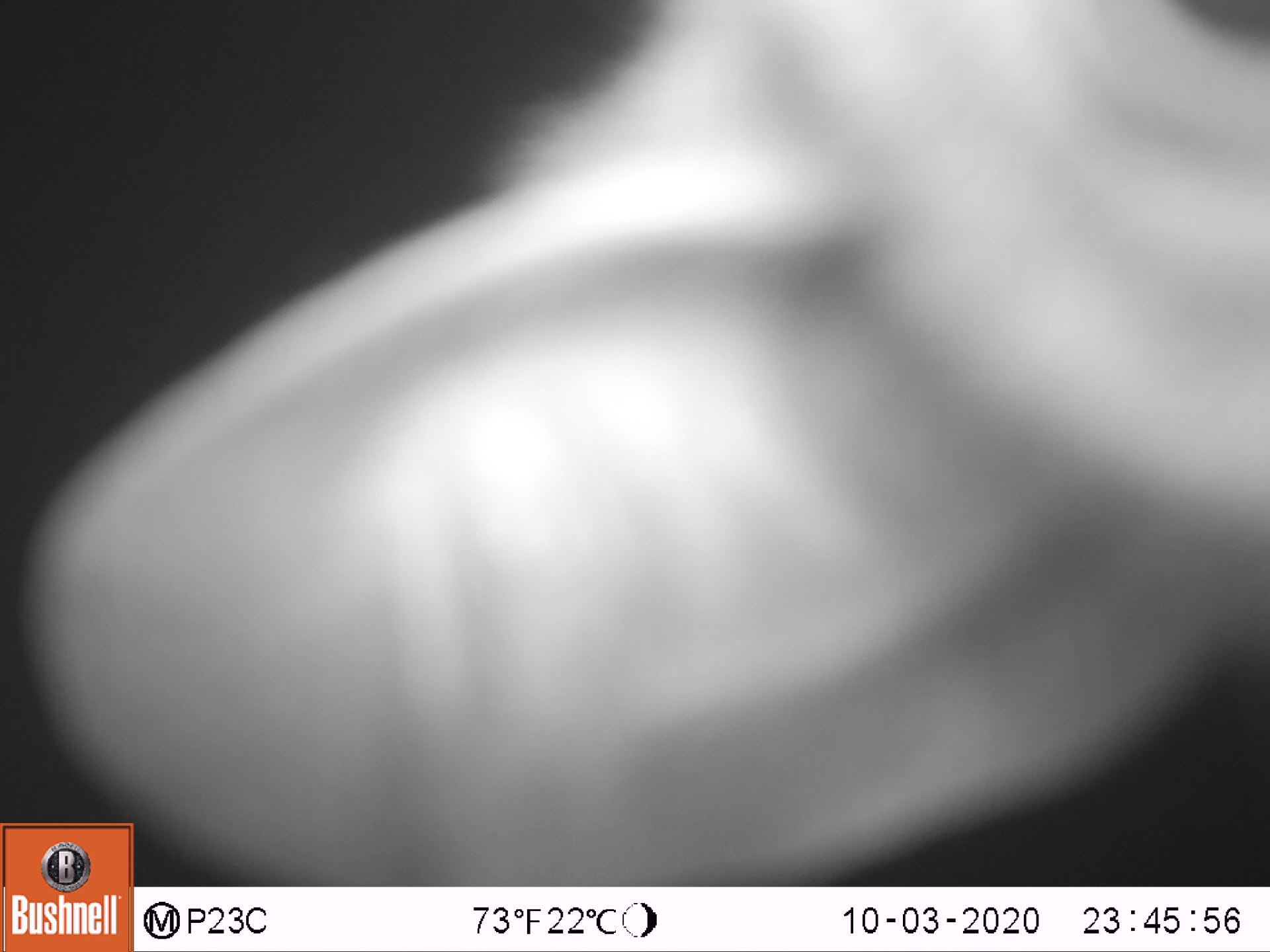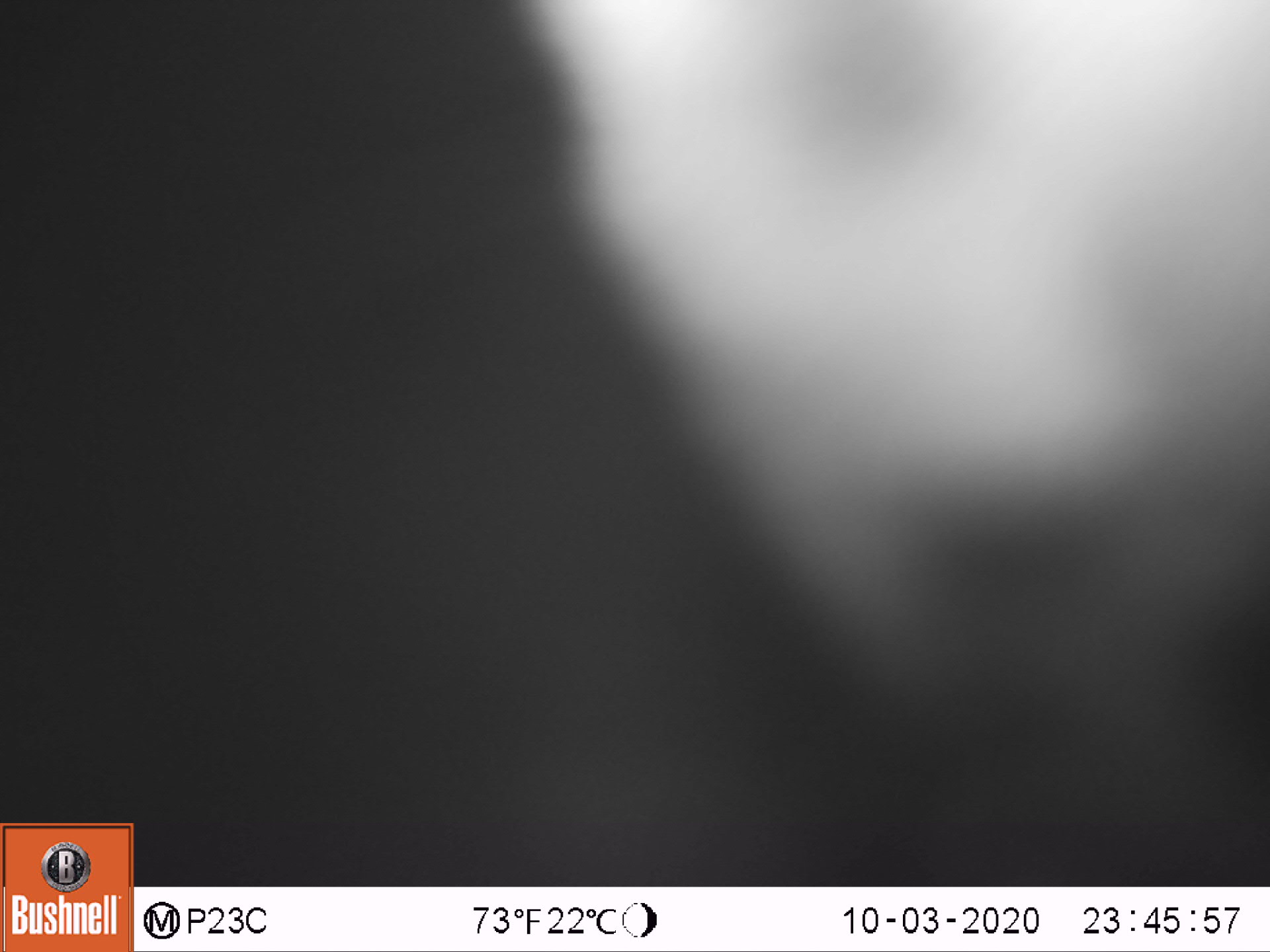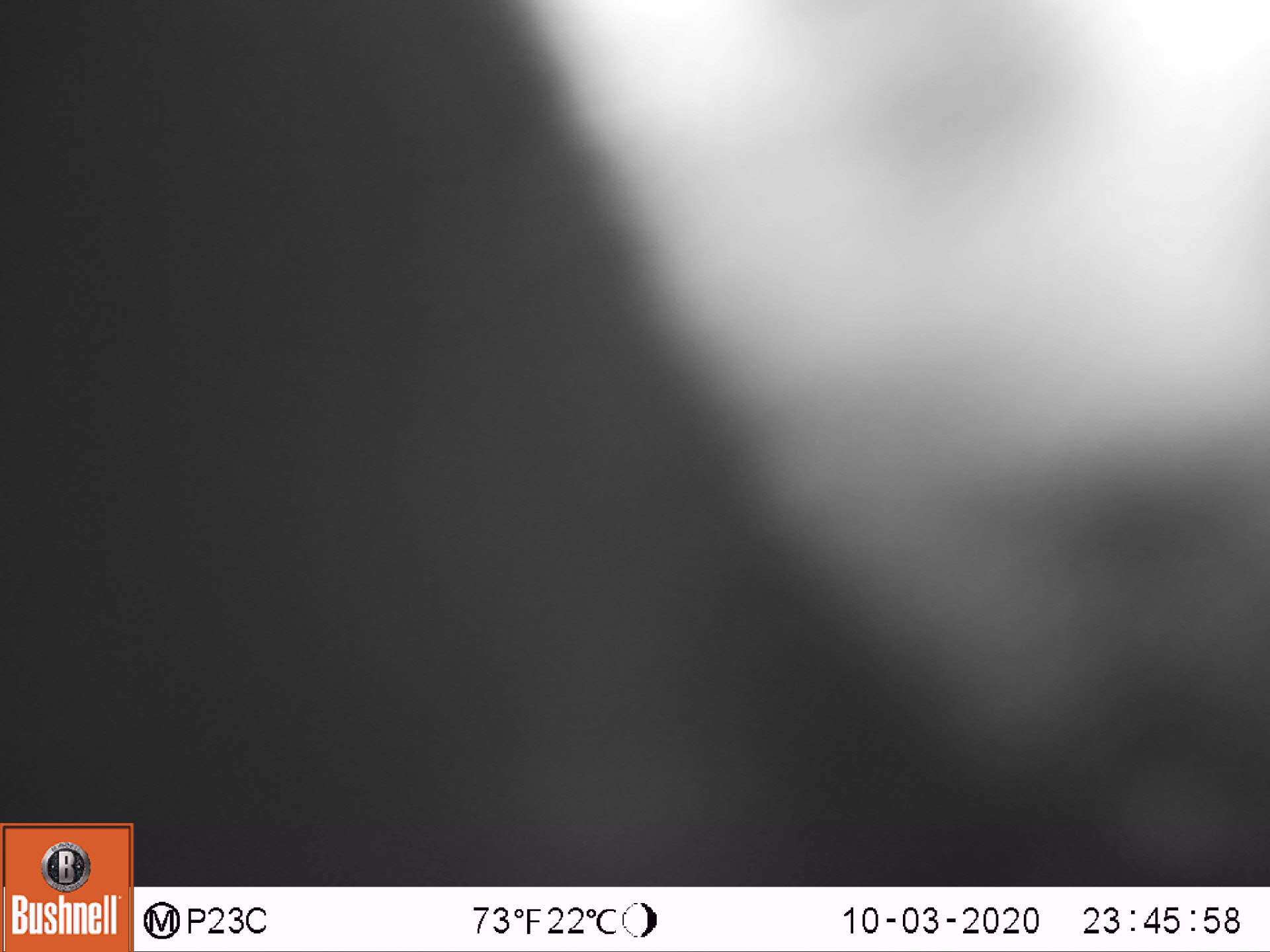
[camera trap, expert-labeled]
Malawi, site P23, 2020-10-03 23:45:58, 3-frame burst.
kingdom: Animalia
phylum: Chordata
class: Mammalia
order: Primates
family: Galagidae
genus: Galago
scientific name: Galago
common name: lesser bushbabies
Galago (lesser bushbabies), count 1.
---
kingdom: Animalia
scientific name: Animalia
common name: other animal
Other animal (Animalia), count 1.